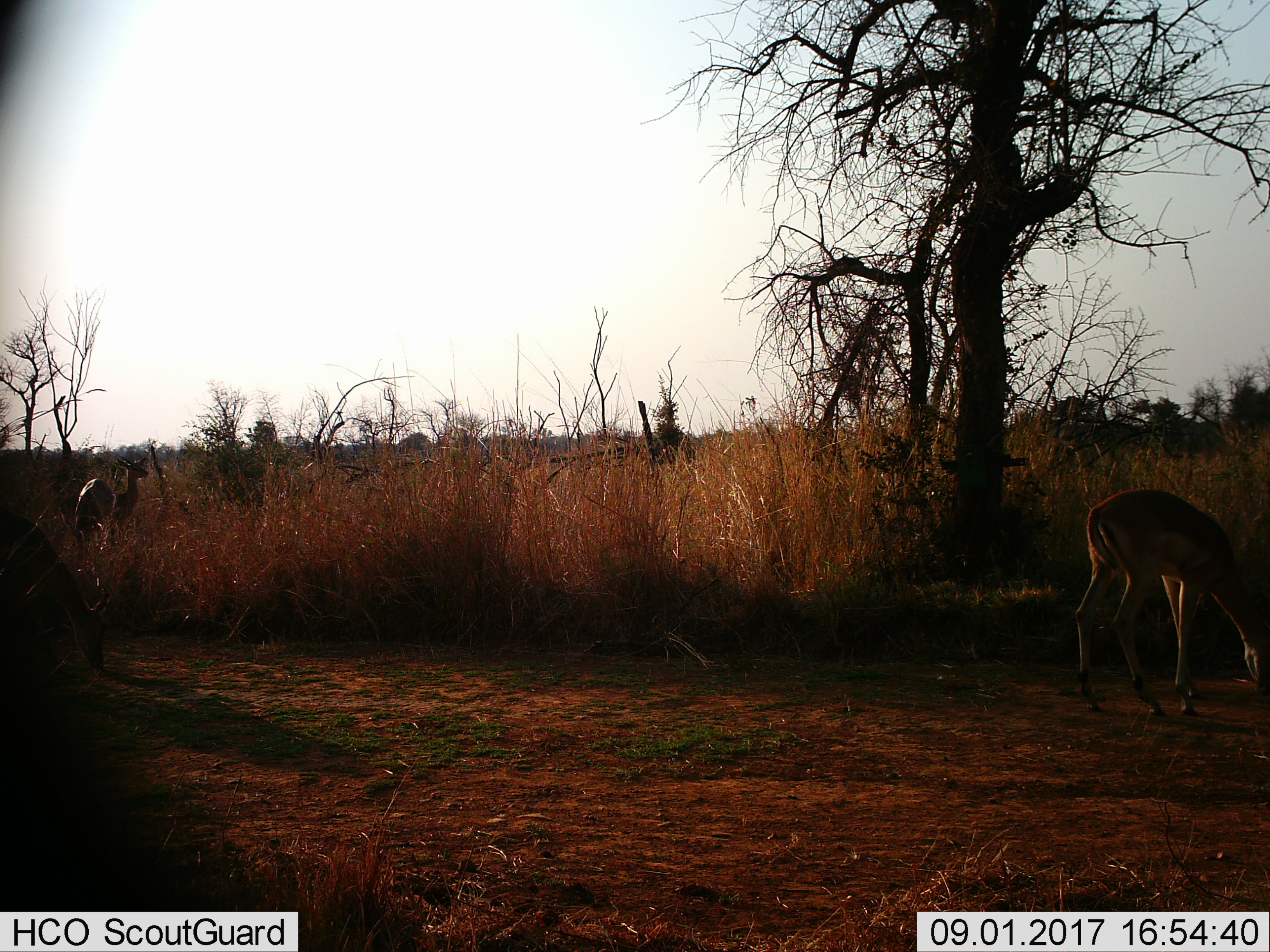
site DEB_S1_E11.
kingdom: Animalia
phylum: Chordata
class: Mammalia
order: Artiodactyla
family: Bovidae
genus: Aepyceros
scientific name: Aepyceros melampus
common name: impala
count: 2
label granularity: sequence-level